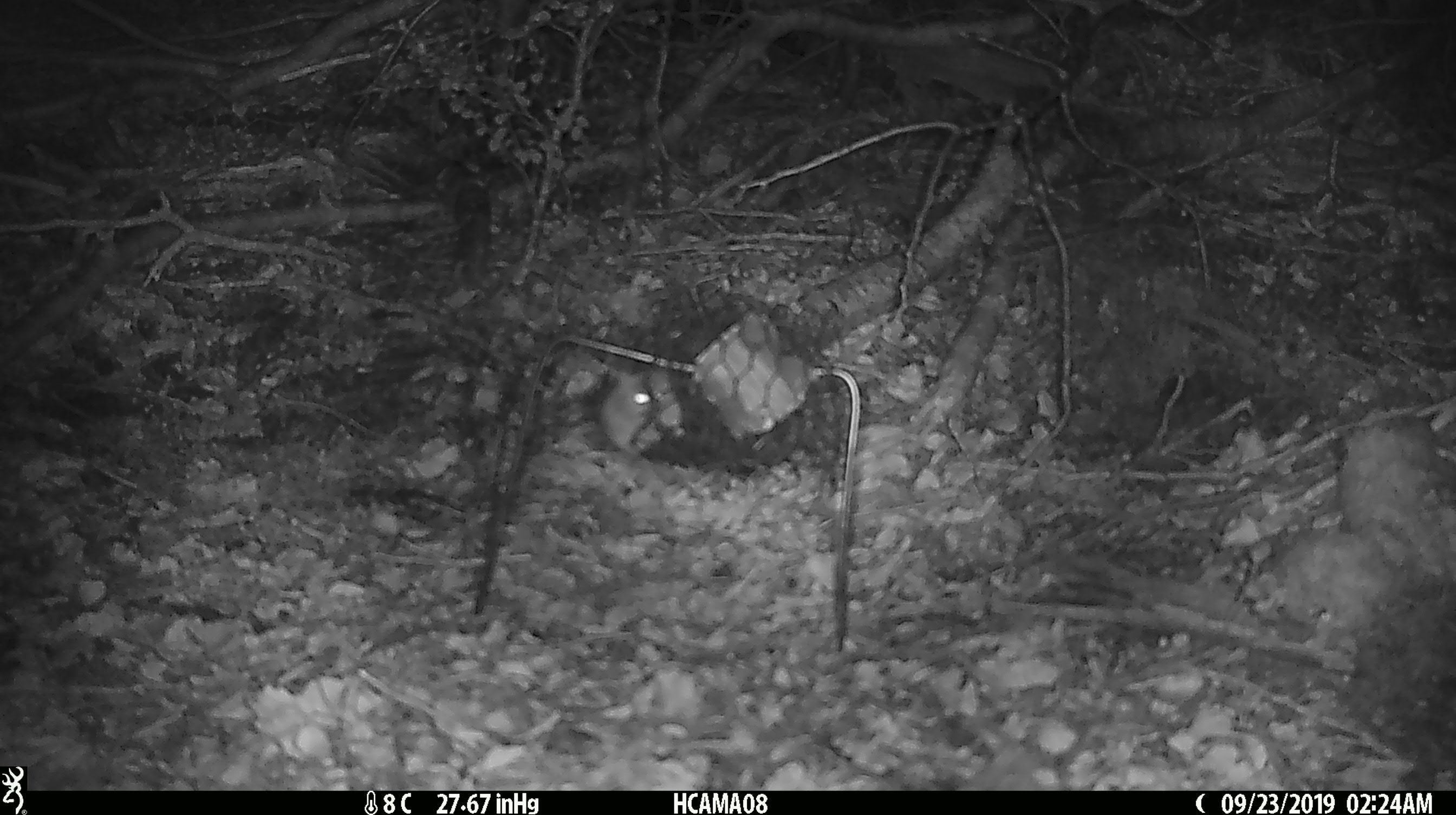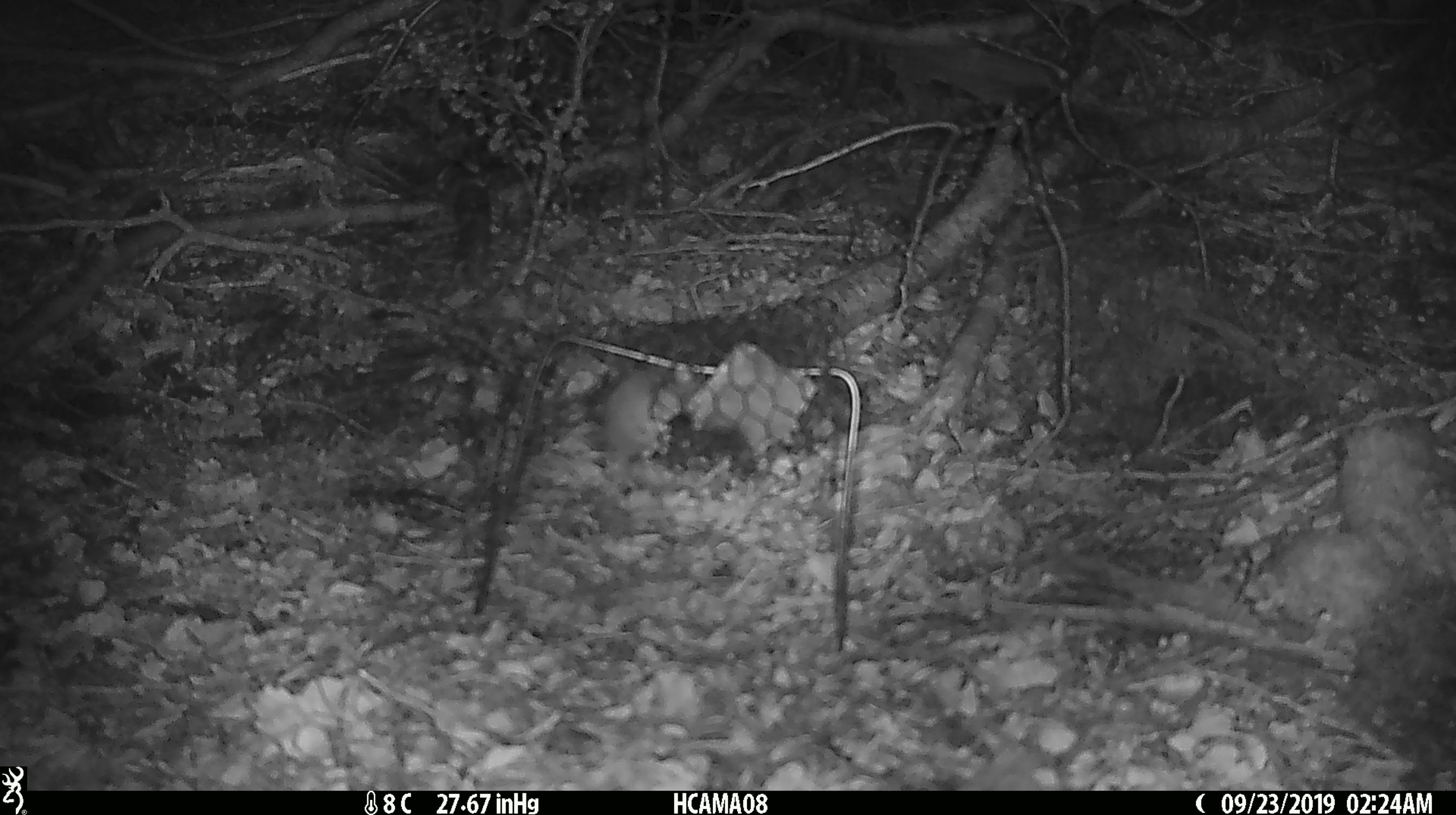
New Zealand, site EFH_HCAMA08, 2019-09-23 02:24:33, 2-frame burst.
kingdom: Animalia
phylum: Chordata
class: Mammalia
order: Rodentia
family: Muridae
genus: Mus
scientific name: Mus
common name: mouse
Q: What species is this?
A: Mouse (Mus).